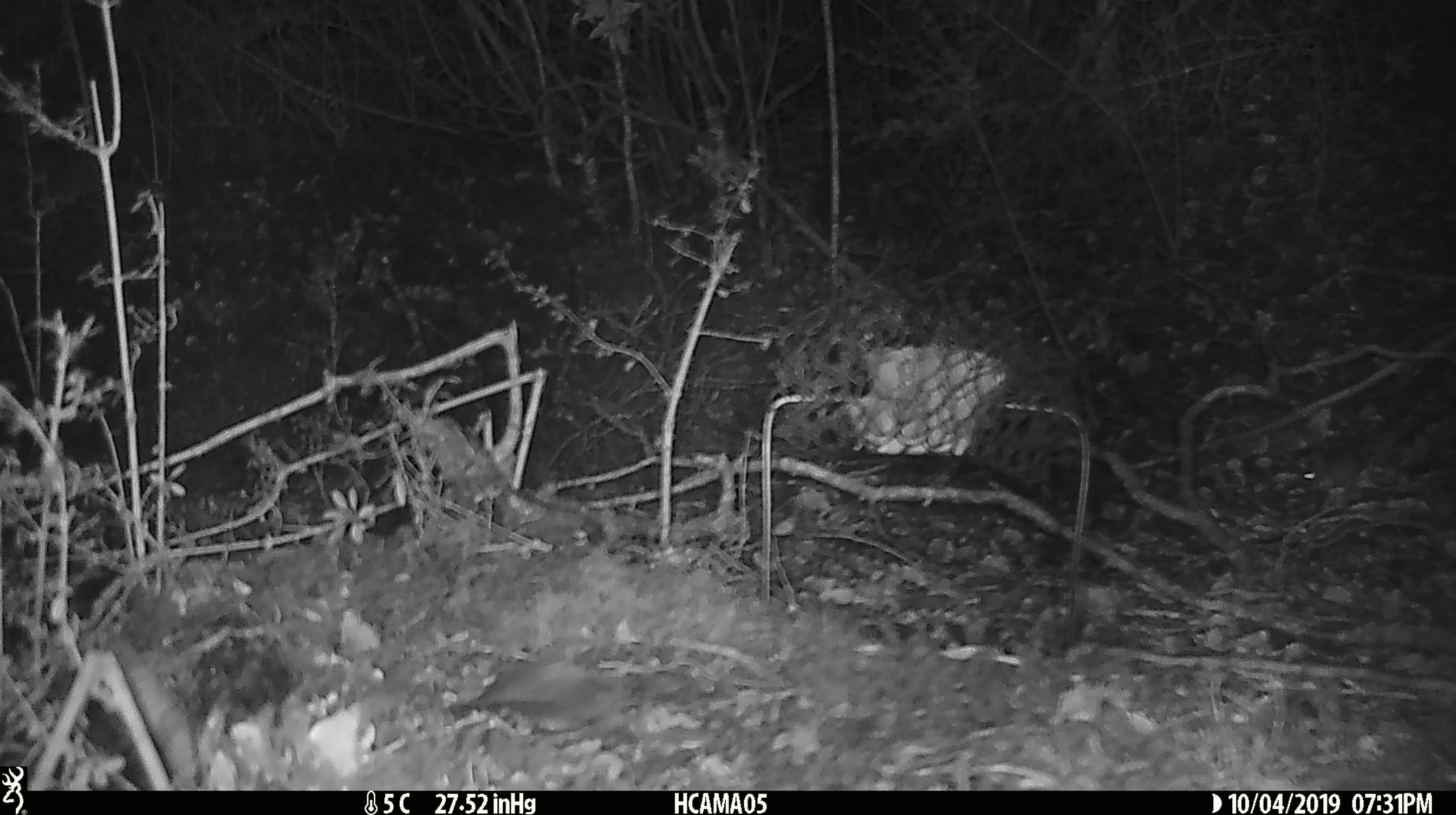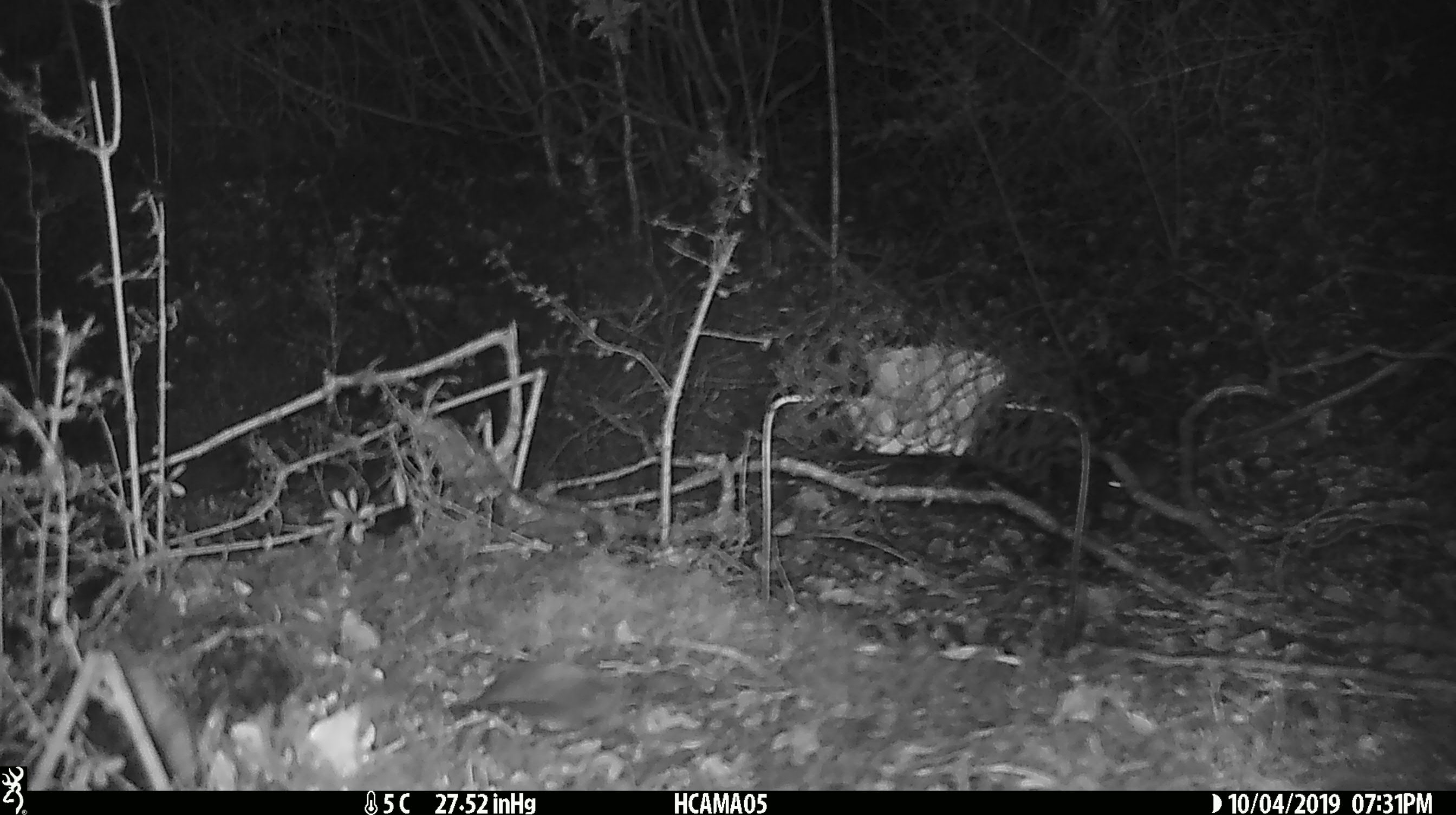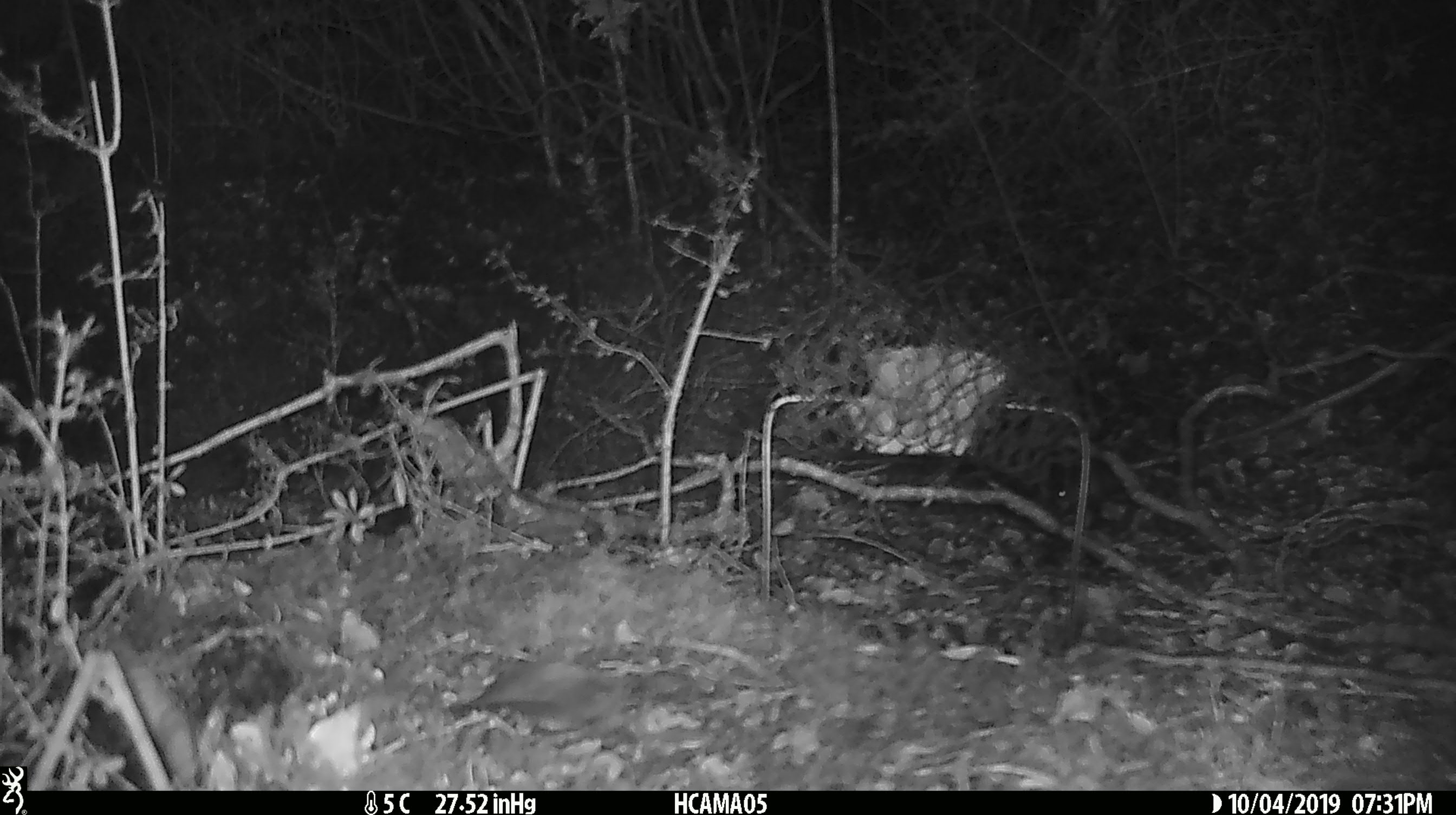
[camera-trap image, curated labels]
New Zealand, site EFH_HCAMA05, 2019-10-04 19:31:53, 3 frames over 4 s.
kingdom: Animalia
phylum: Chordata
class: Mammalia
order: Rodentia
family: Muridae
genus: Mus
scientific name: Mus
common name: mouse